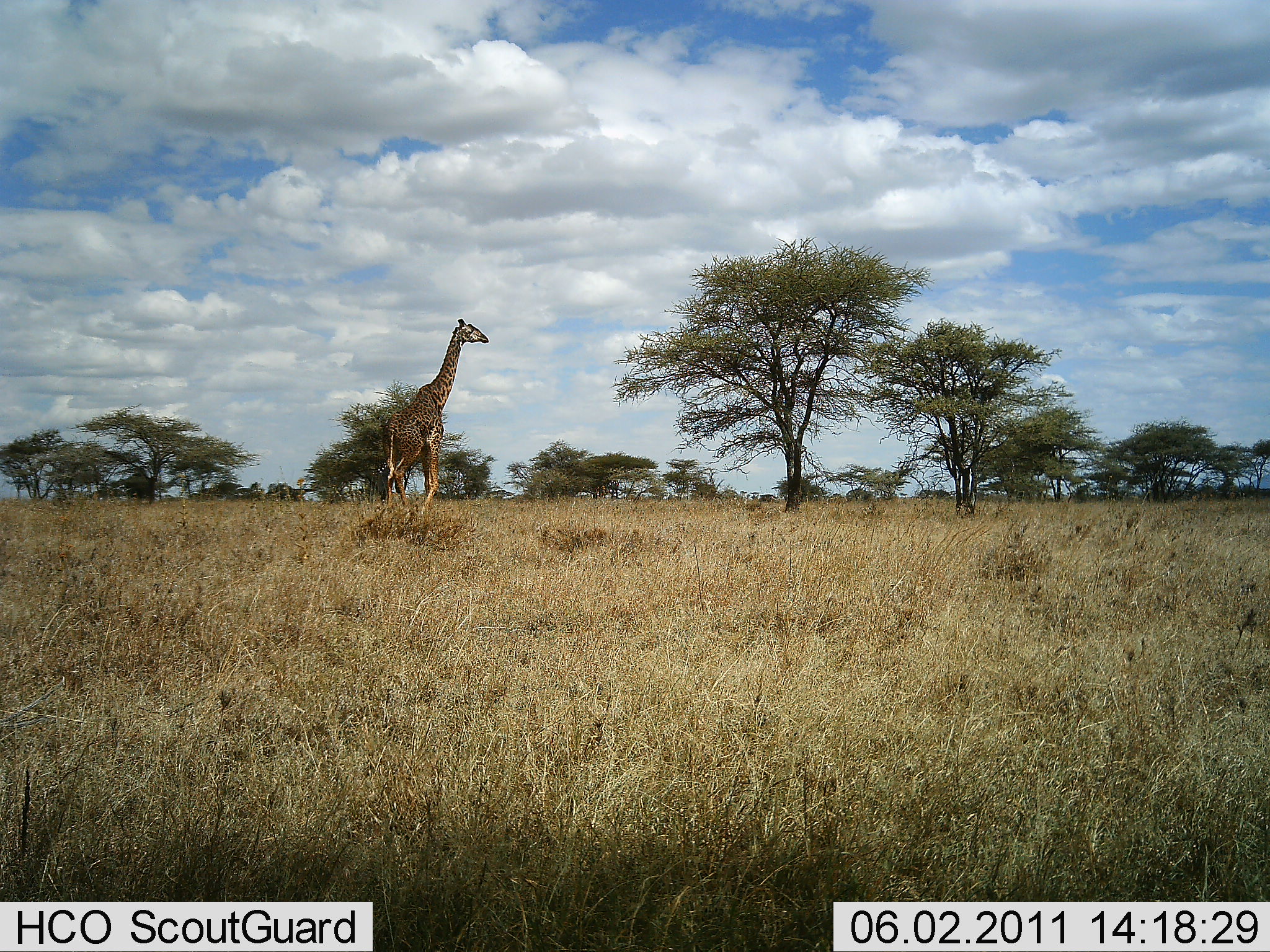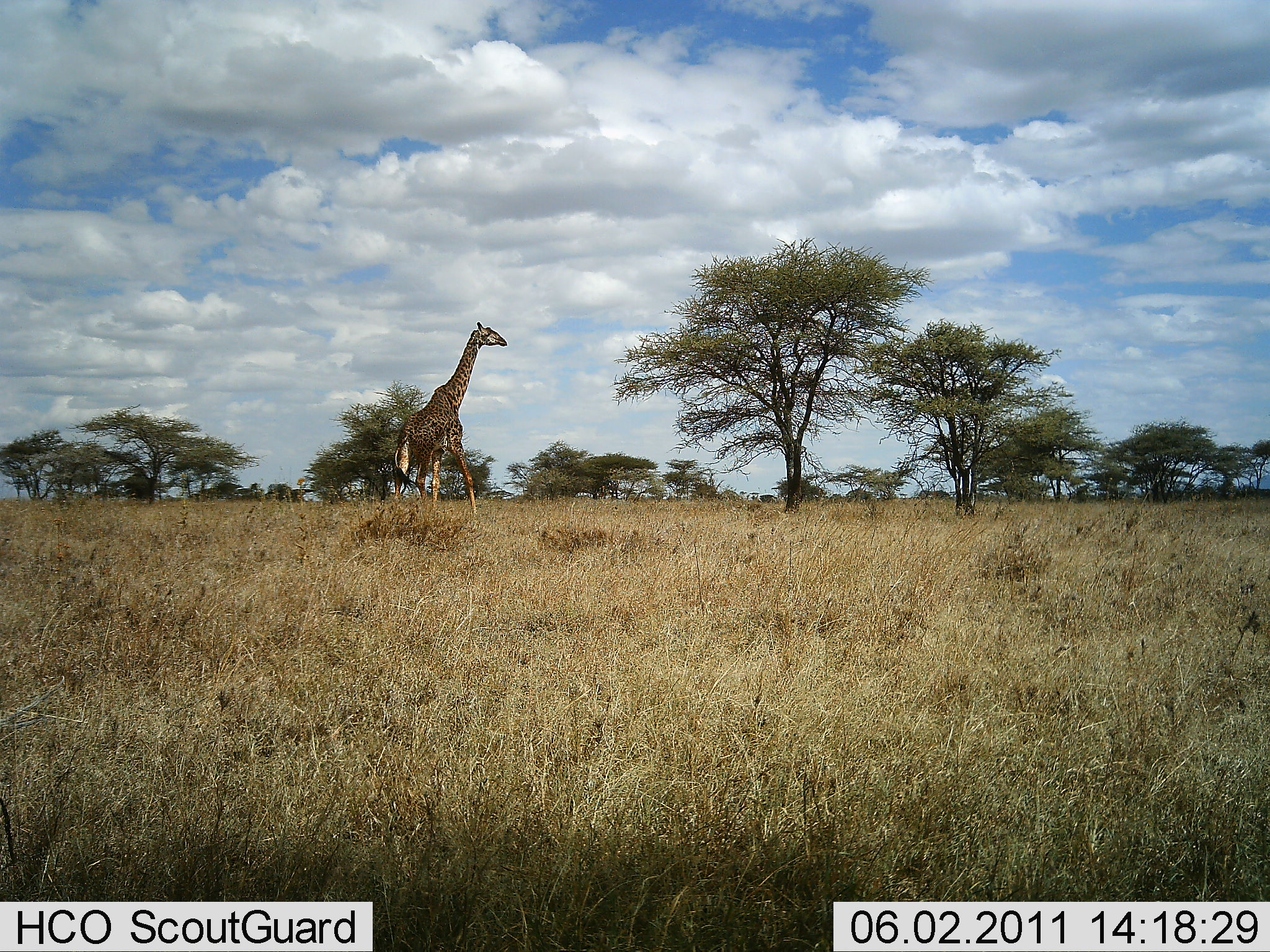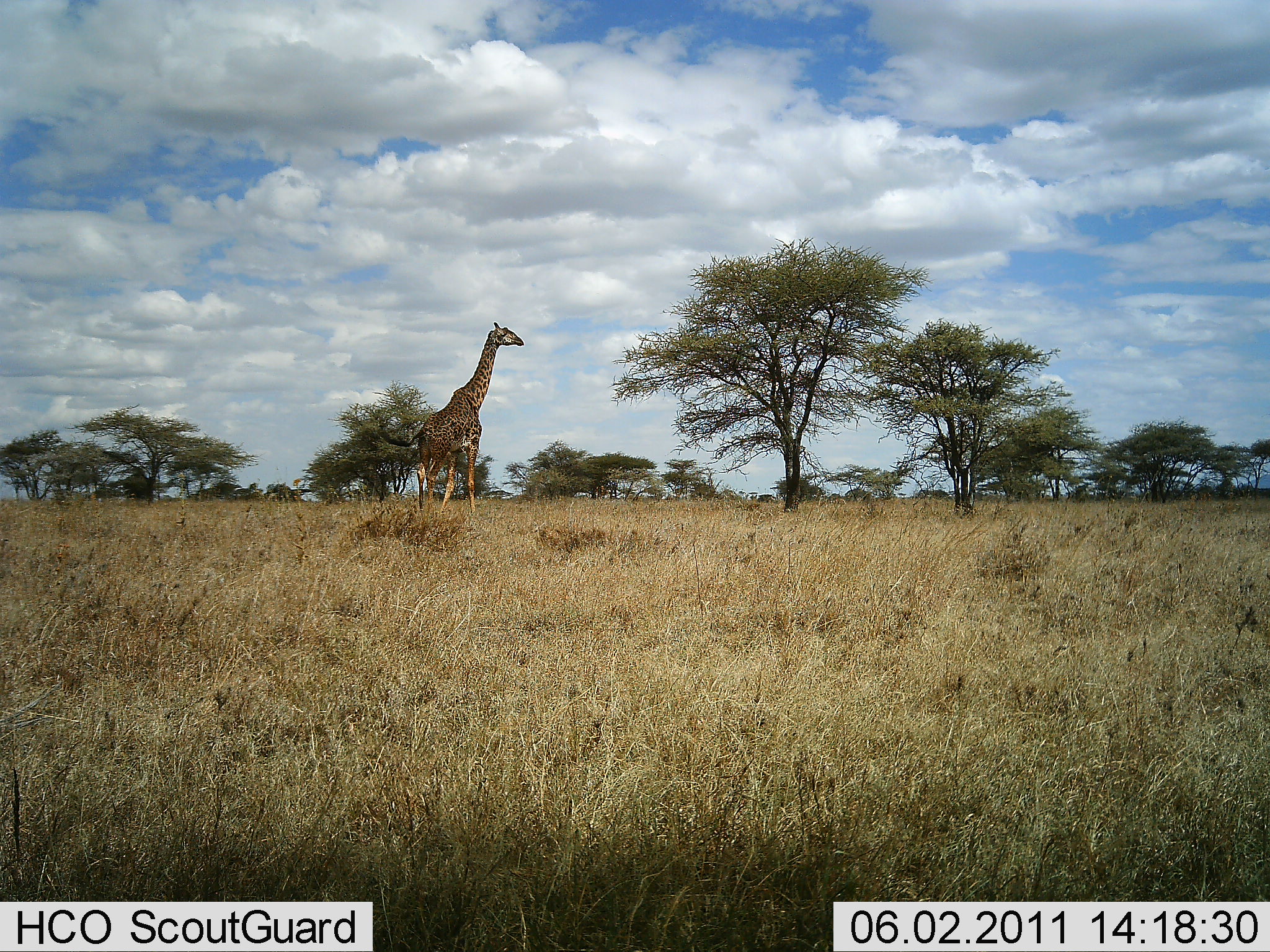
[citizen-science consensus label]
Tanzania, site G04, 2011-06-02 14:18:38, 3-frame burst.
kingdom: Animalia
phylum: Chordata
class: Mammalia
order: Artiodactyla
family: Giraffidae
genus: Giraffa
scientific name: Giraffa camelopardalis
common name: giraffe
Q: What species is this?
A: Giraffe (Giraffa camelopardalis).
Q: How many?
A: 1.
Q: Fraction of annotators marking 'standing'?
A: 18%.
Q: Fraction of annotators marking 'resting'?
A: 0%.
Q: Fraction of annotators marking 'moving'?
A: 100%.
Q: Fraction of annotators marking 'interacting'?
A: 0%.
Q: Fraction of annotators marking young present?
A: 0%.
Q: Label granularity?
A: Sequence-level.